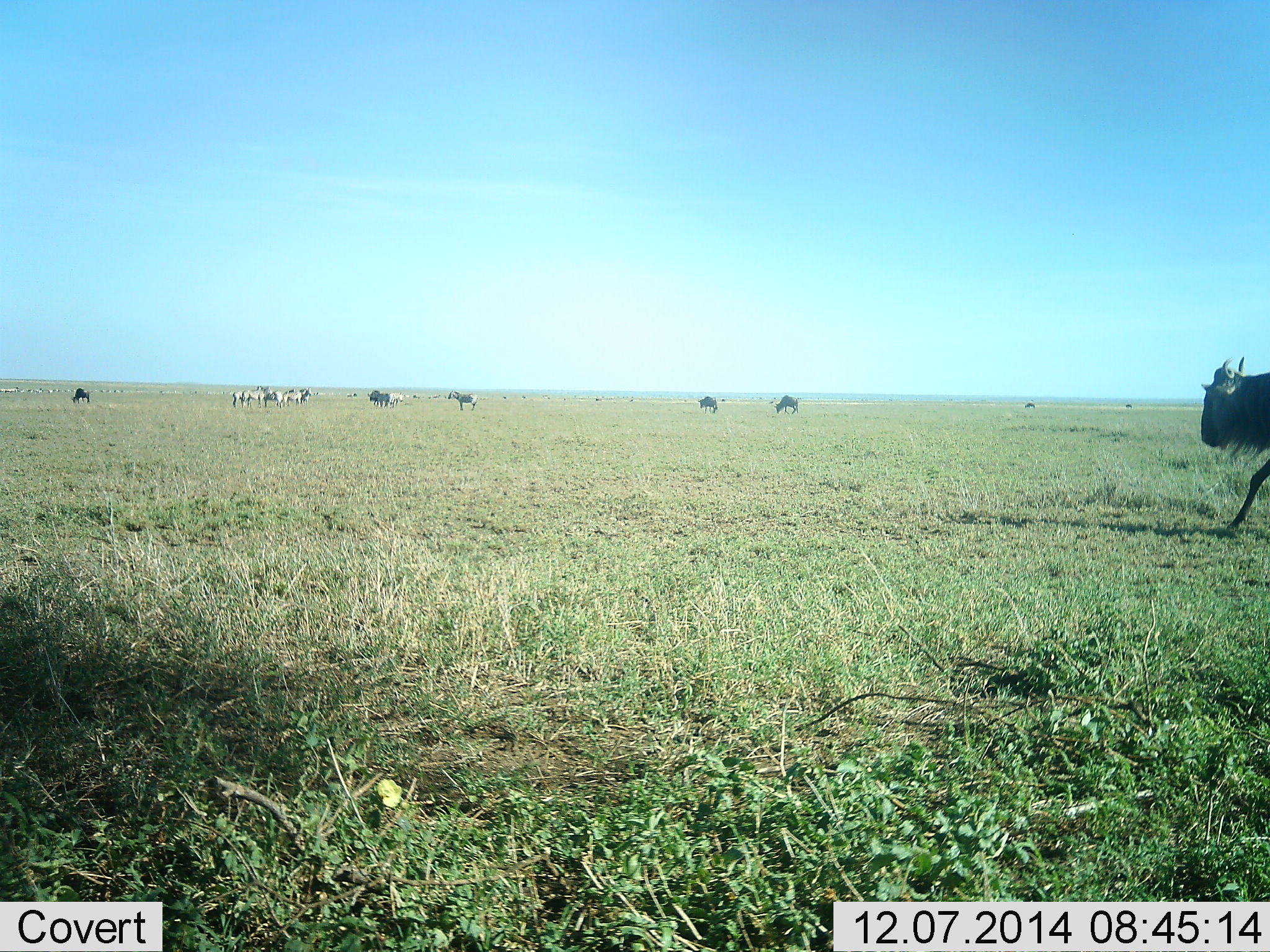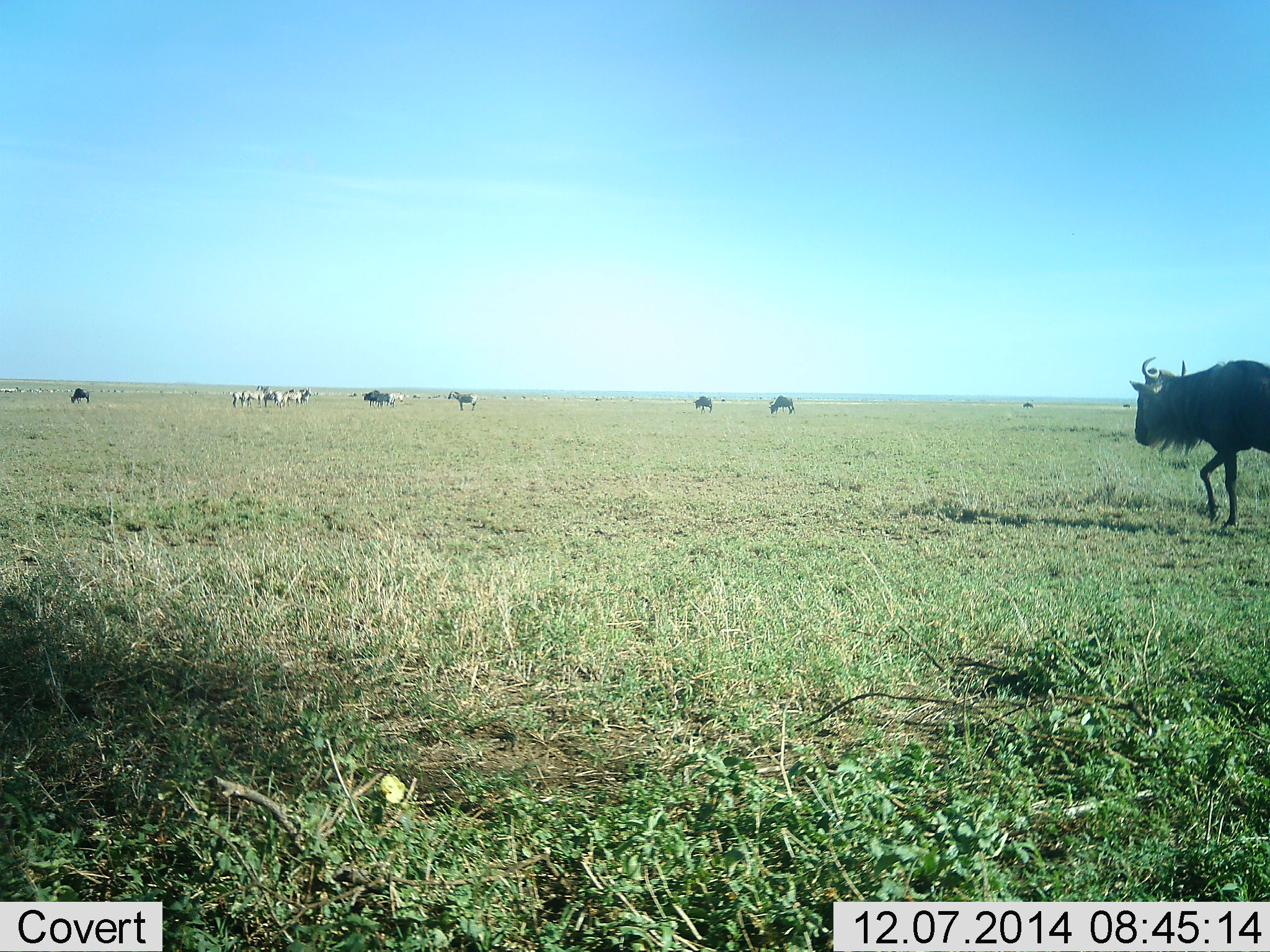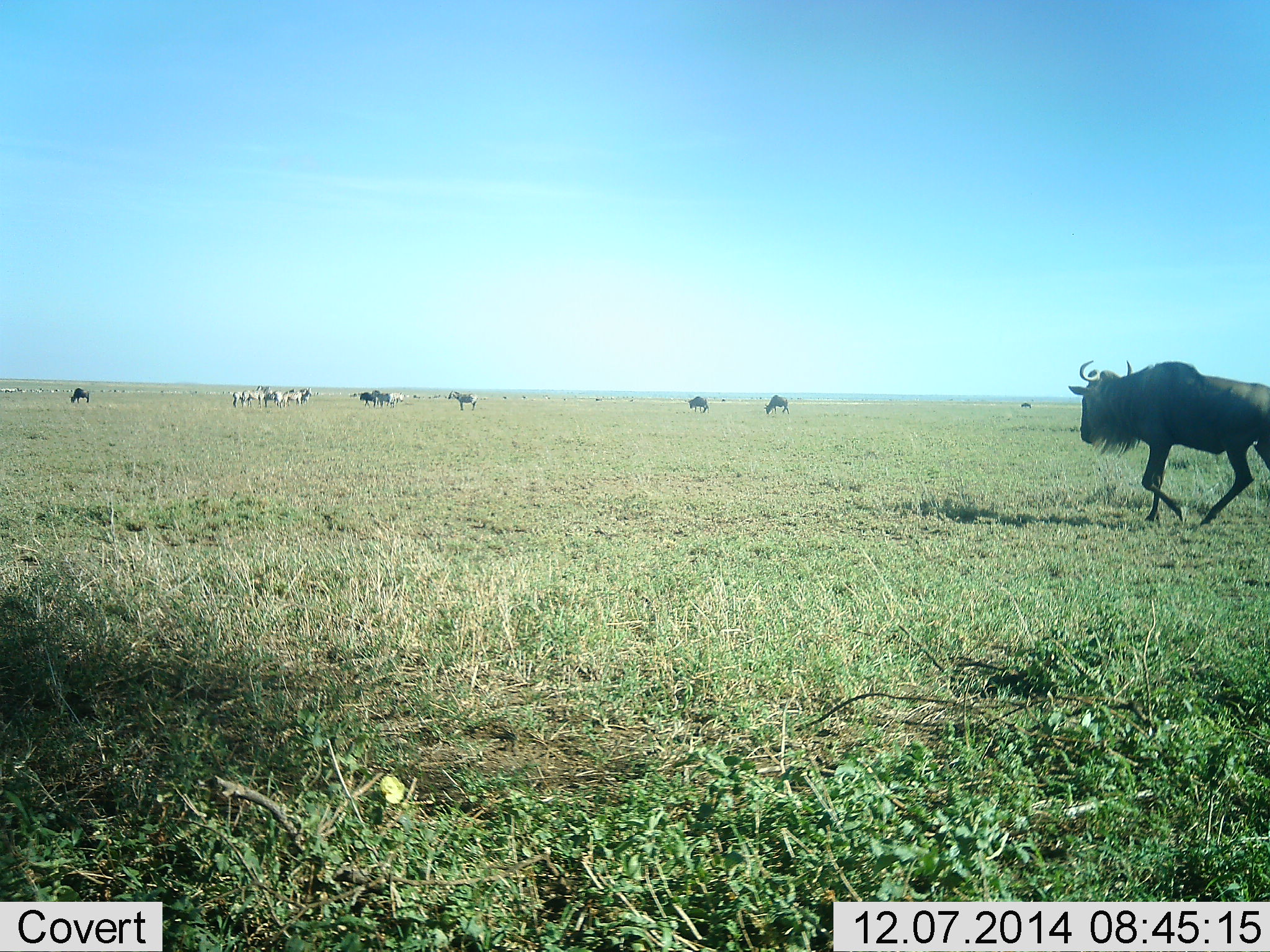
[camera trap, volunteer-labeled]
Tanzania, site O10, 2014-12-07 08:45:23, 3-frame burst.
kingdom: Animalia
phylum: Chordata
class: Mammalia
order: Artiodactyla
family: Bovidae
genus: Connochaetes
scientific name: Connochaetes taurinus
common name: blue wildebeest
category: wildebeest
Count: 7.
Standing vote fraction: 68%.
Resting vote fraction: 0%.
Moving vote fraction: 89%.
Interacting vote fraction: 5%.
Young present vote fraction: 0%.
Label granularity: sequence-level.